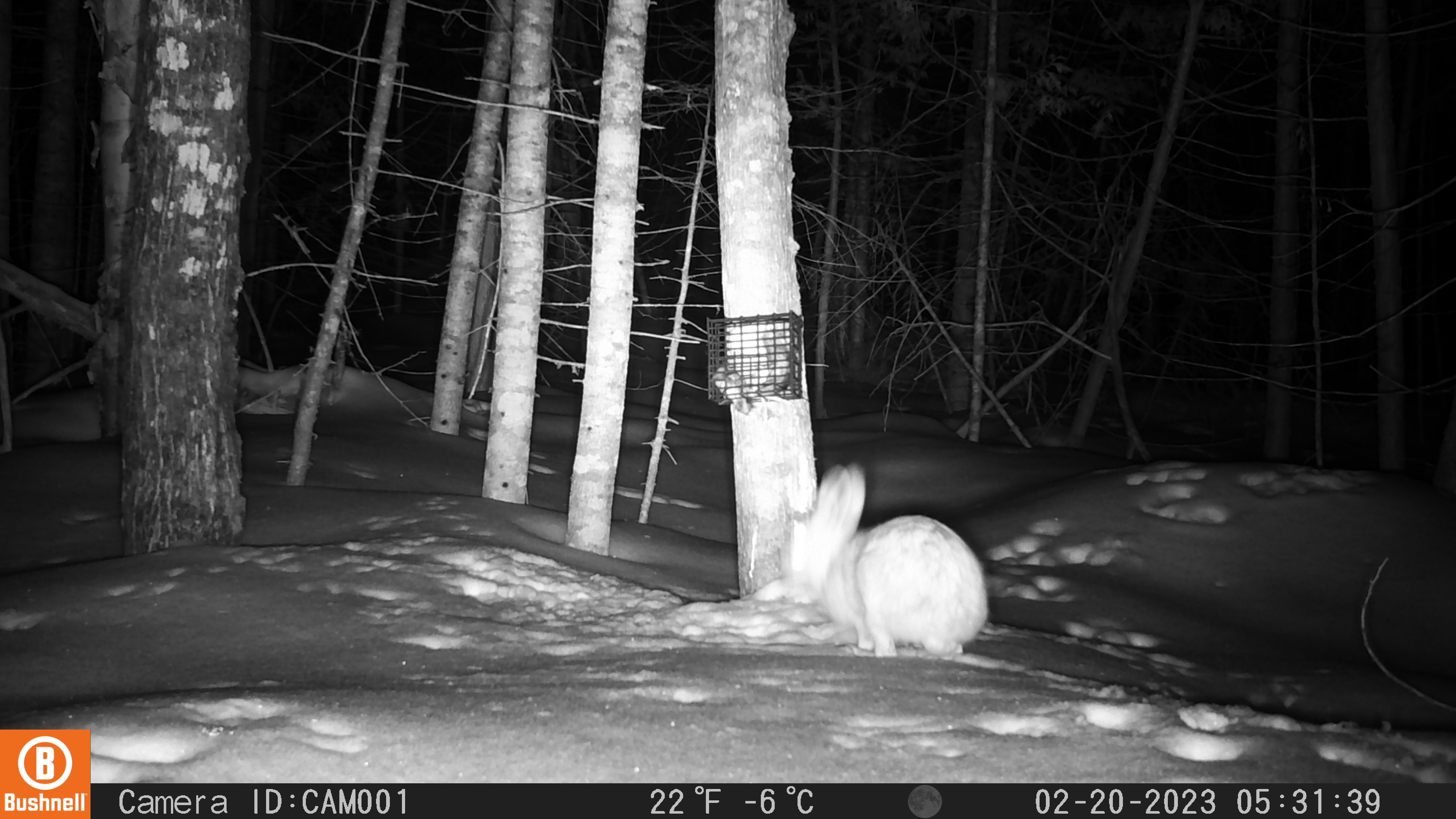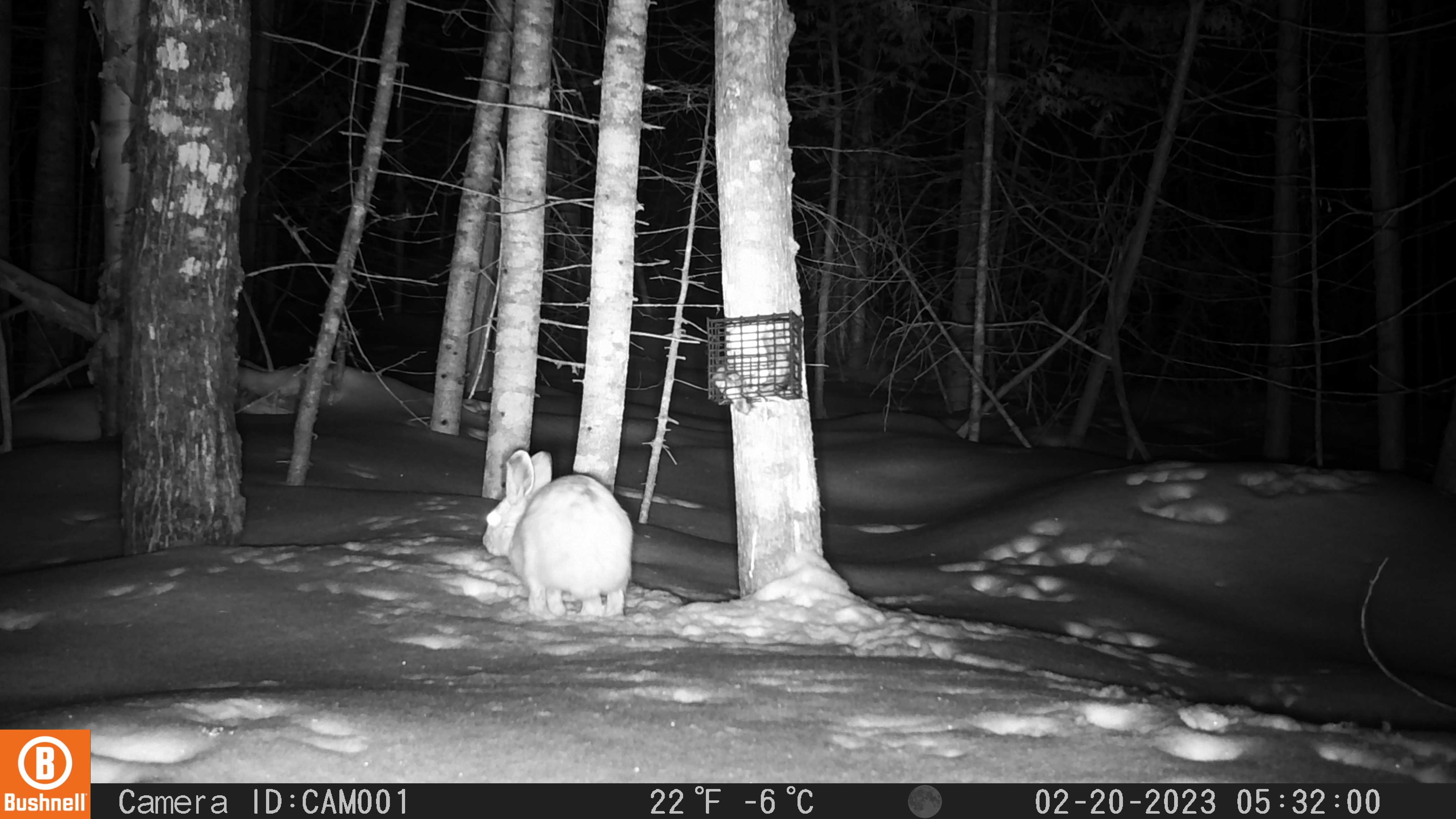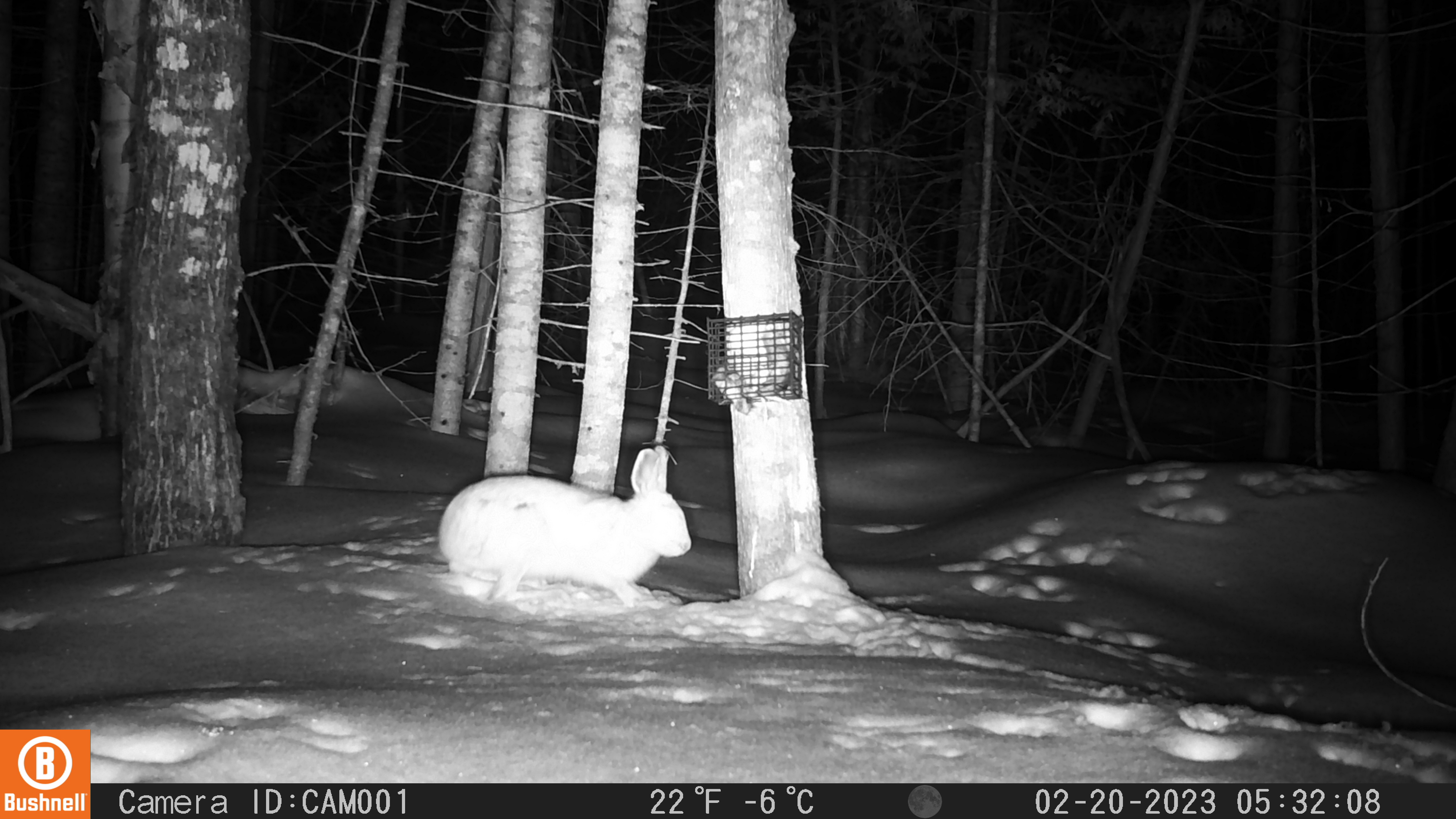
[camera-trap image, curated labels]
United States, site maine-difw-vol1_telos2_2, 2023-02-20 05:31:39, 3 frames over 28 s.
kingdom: Animalia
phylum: Chordata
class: Mammalia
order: Lagomorpha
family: Leporidae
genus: Lepus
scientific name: Lepus americanus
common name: snowshoe hare